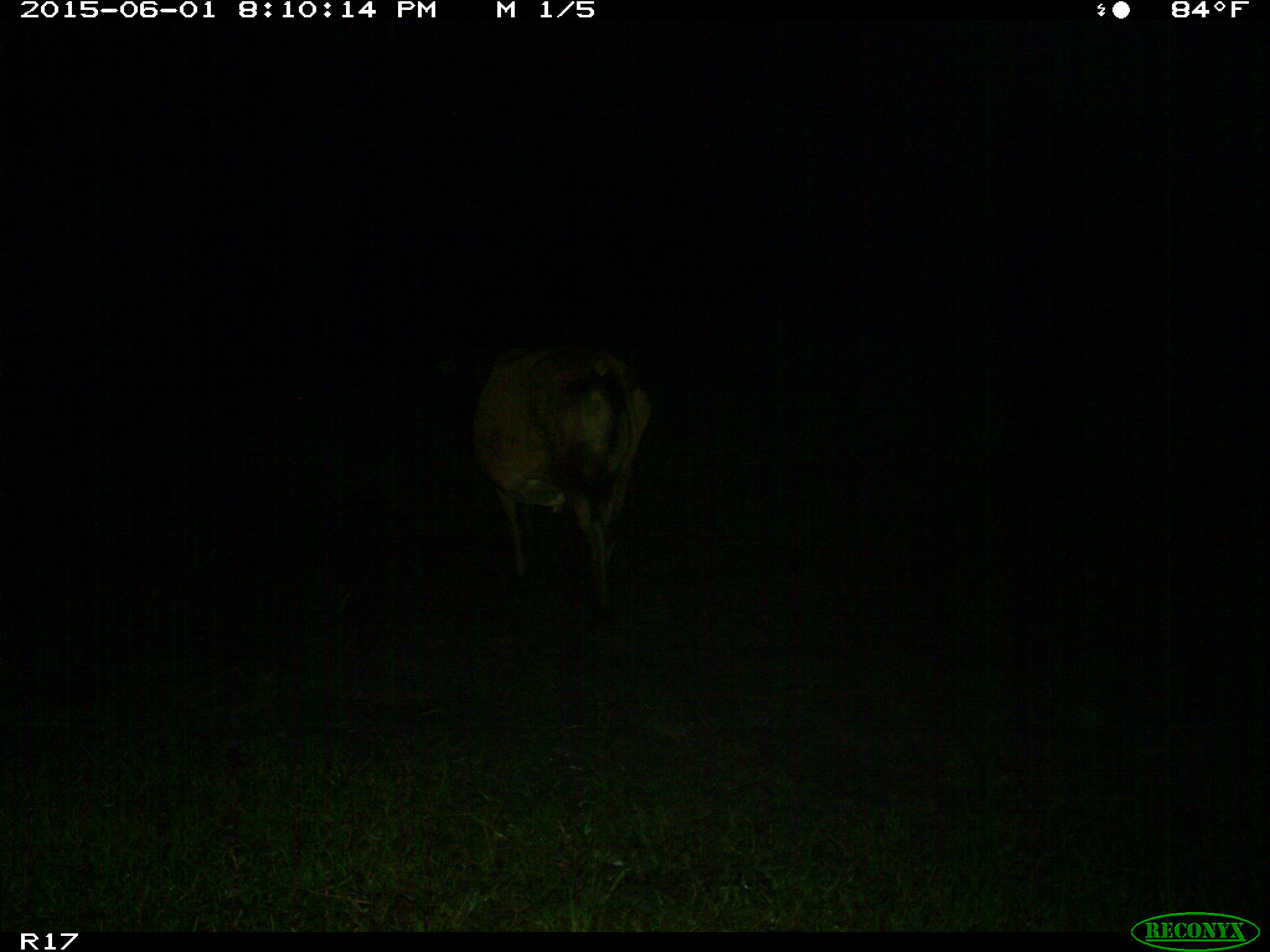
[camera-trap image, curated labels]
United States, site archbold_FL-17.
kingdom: Animalia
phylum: Chordata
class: Mammalia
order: Artiodactyla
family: Bovidae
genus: Bos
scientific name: Bos taurus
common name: domestic cow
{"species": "Bos taurus (domestic cow)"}